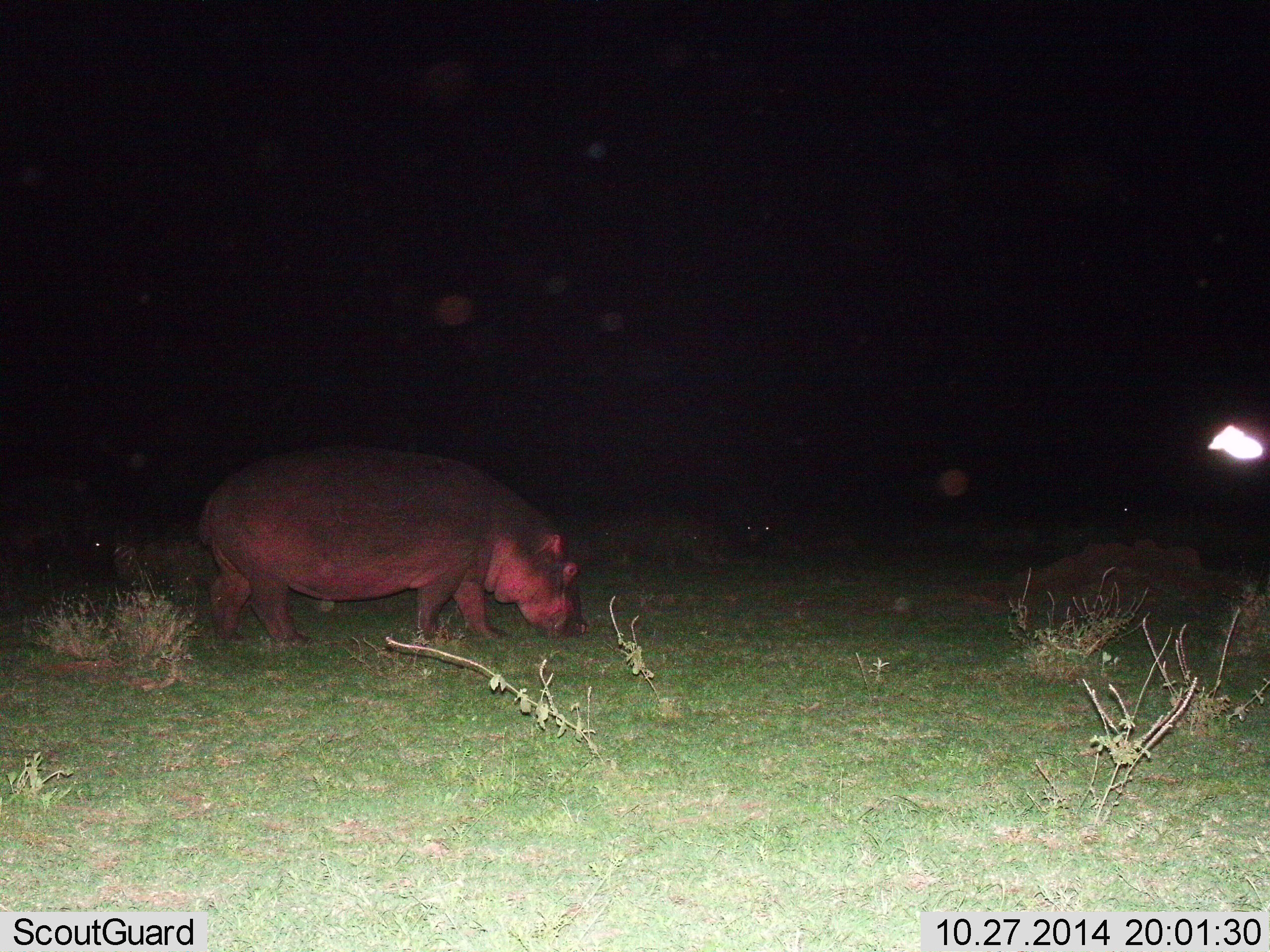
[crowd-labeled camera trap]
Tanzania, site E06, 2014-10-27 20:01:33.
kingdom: Animalia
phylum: Chordata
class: Mammalia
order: Artiodactyla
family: Hippopotamidae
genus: Hippopotamus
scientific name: Hippopotamus amphibius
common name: hippopotamus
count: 1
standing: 10%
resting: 0%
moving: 30%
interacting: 0%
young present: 0%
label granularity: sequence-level